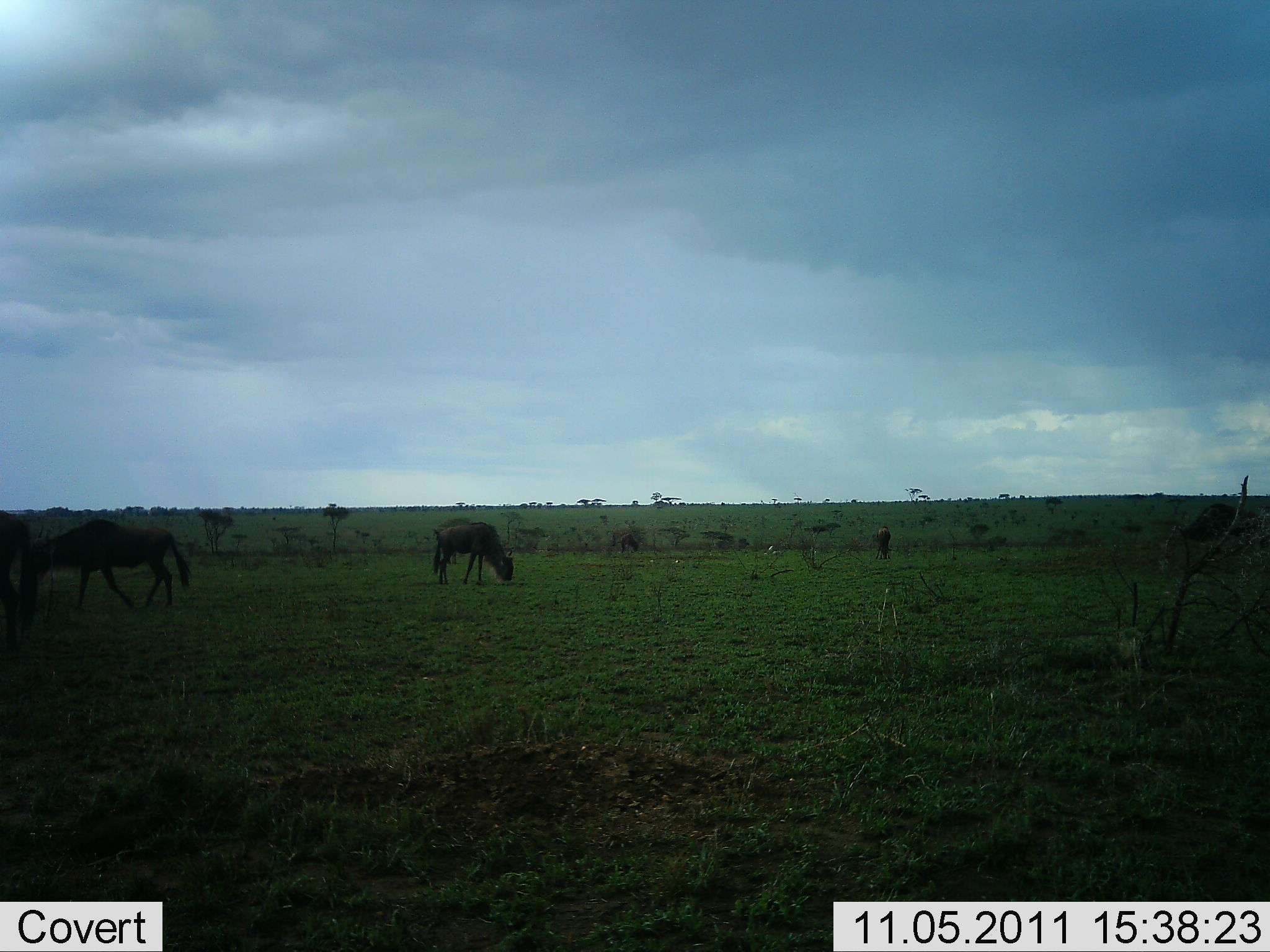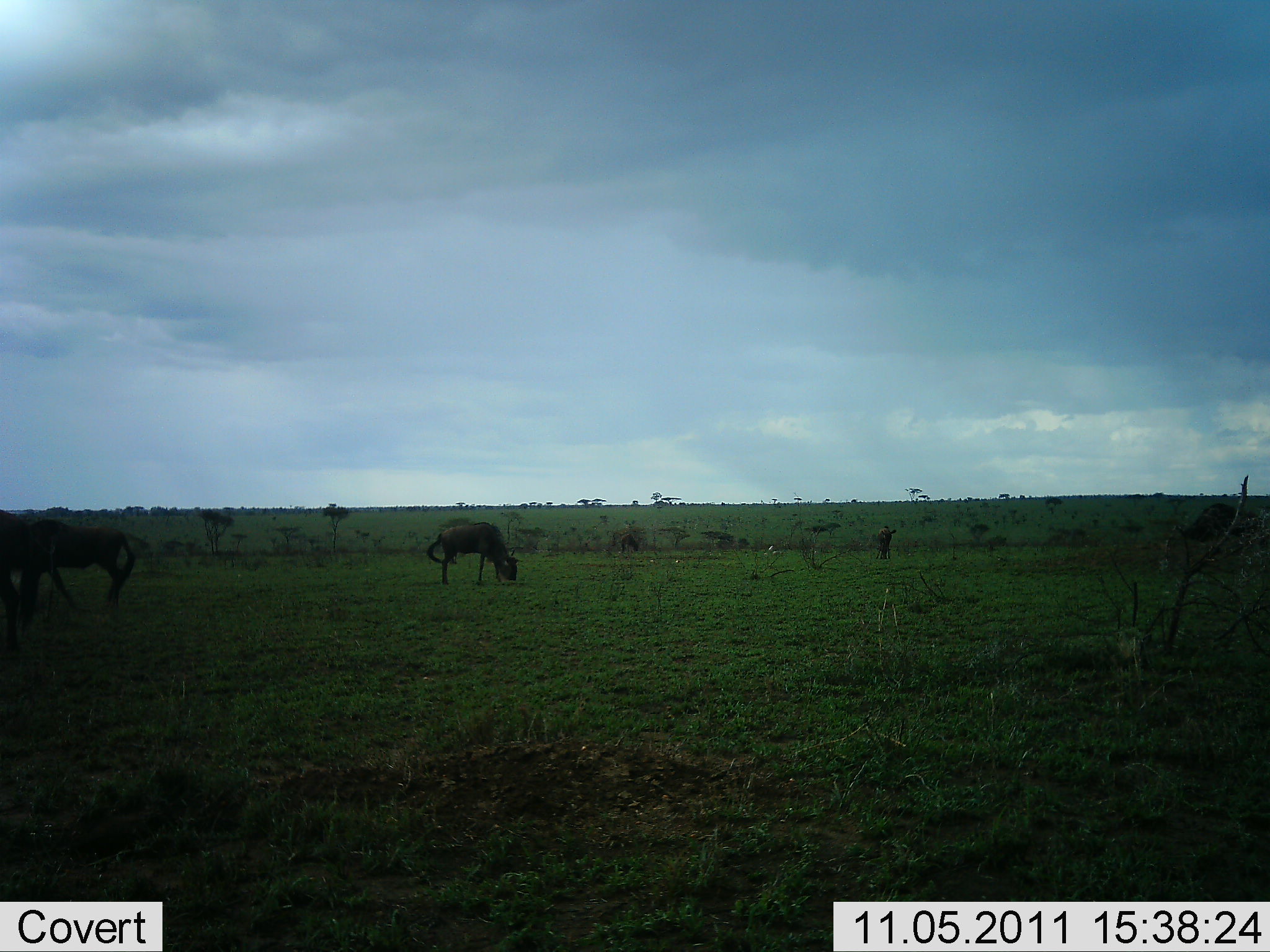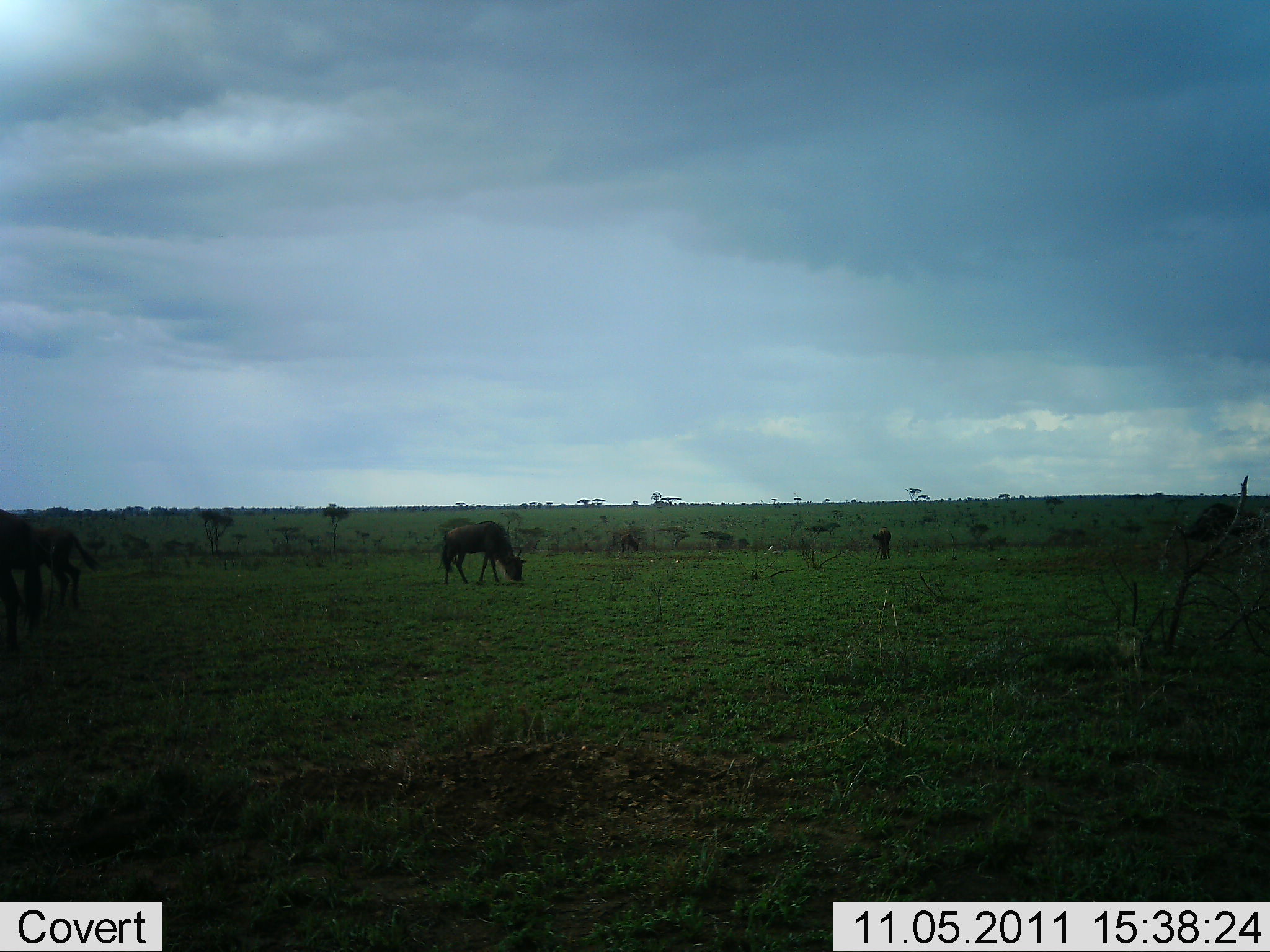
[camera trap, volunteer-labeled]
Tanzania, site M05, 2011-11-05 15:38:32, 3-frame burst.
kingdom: Animalia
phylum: Chordata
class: Mammalia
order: Artiodactyla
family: Bovidae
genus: Connochaetes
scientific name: Connochaetes taurinus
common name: blue wildebeest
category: wildebeest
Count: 3.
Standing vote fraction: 18%.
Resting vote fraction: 0%.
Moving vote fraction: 55%.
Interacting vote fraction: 0%.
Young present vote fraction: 0%.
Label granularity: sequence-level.